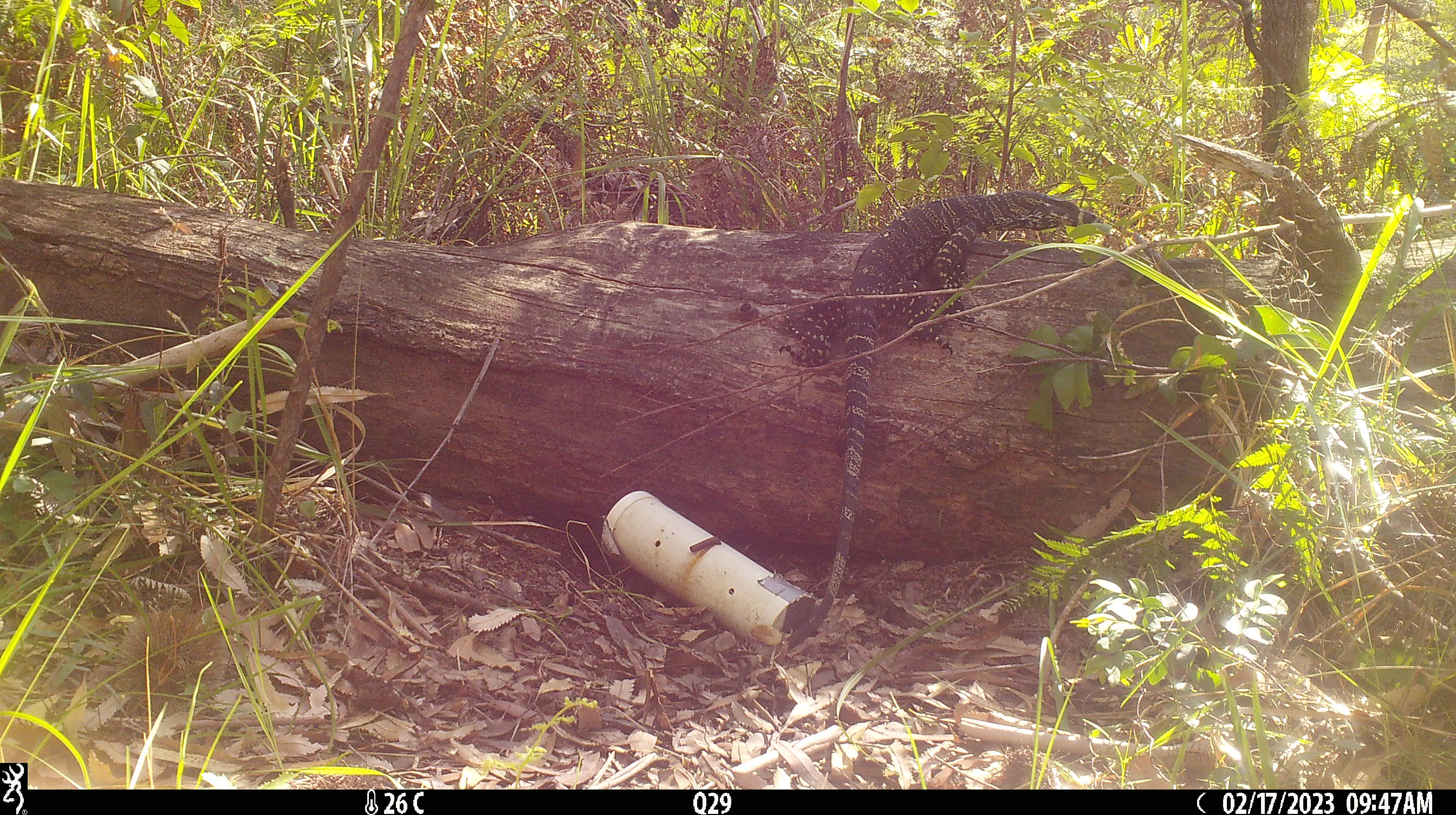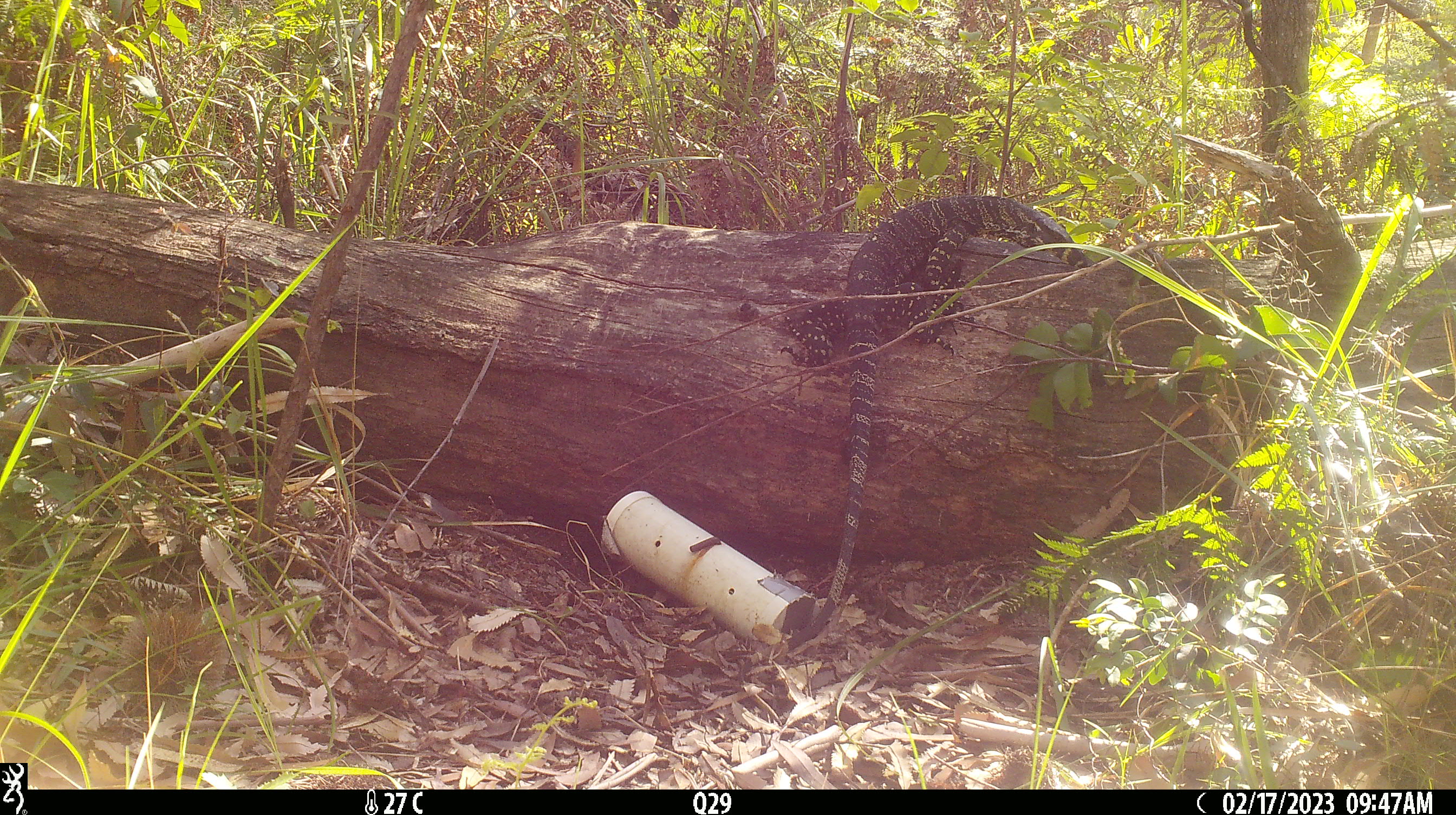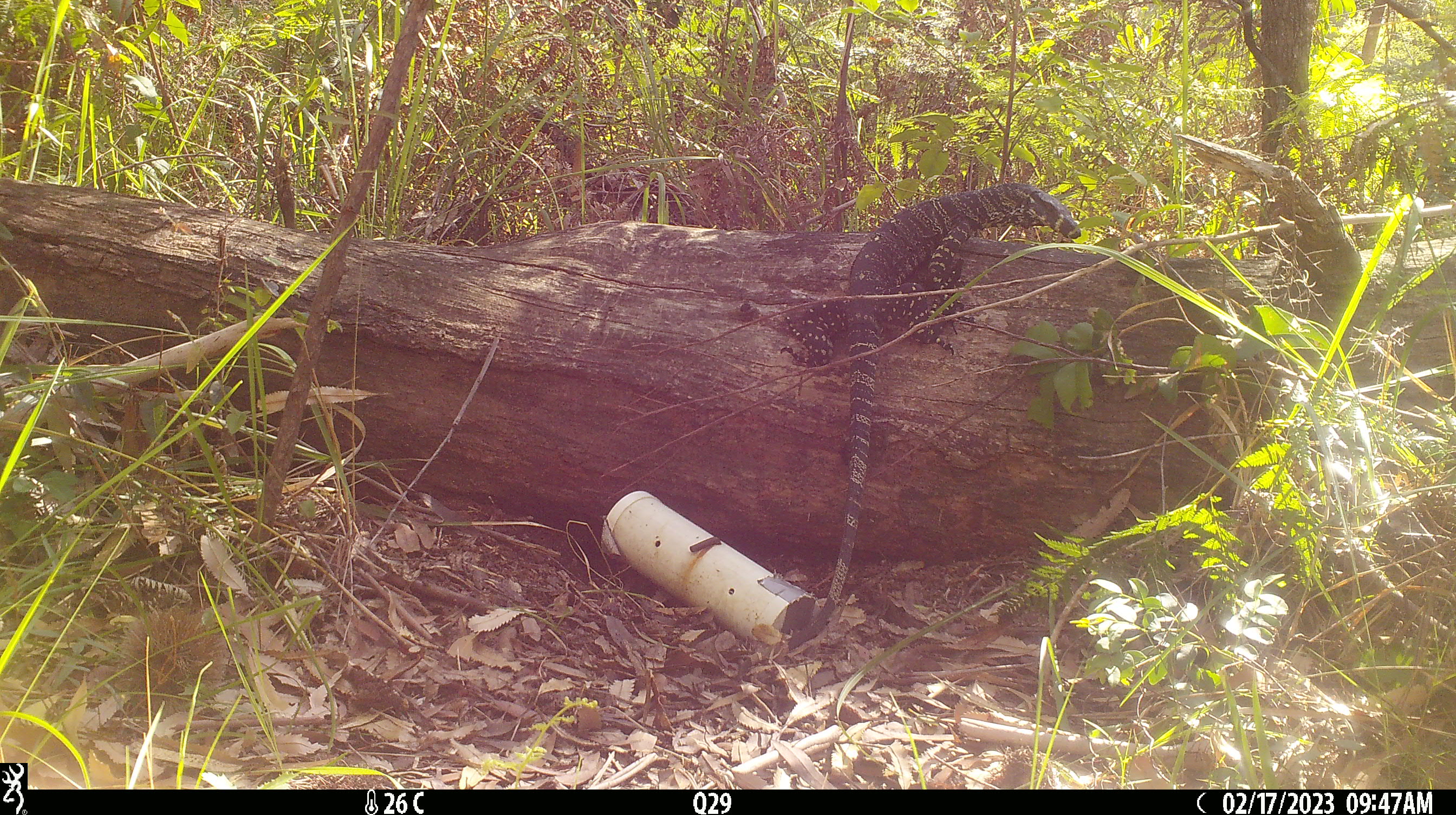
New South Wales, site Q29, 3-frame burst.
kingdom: Animalia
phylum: Chordata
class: Reptilia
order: Squamata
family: Varanidae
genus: Varanus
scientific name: Varanus varius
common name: lace monitor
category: goanna